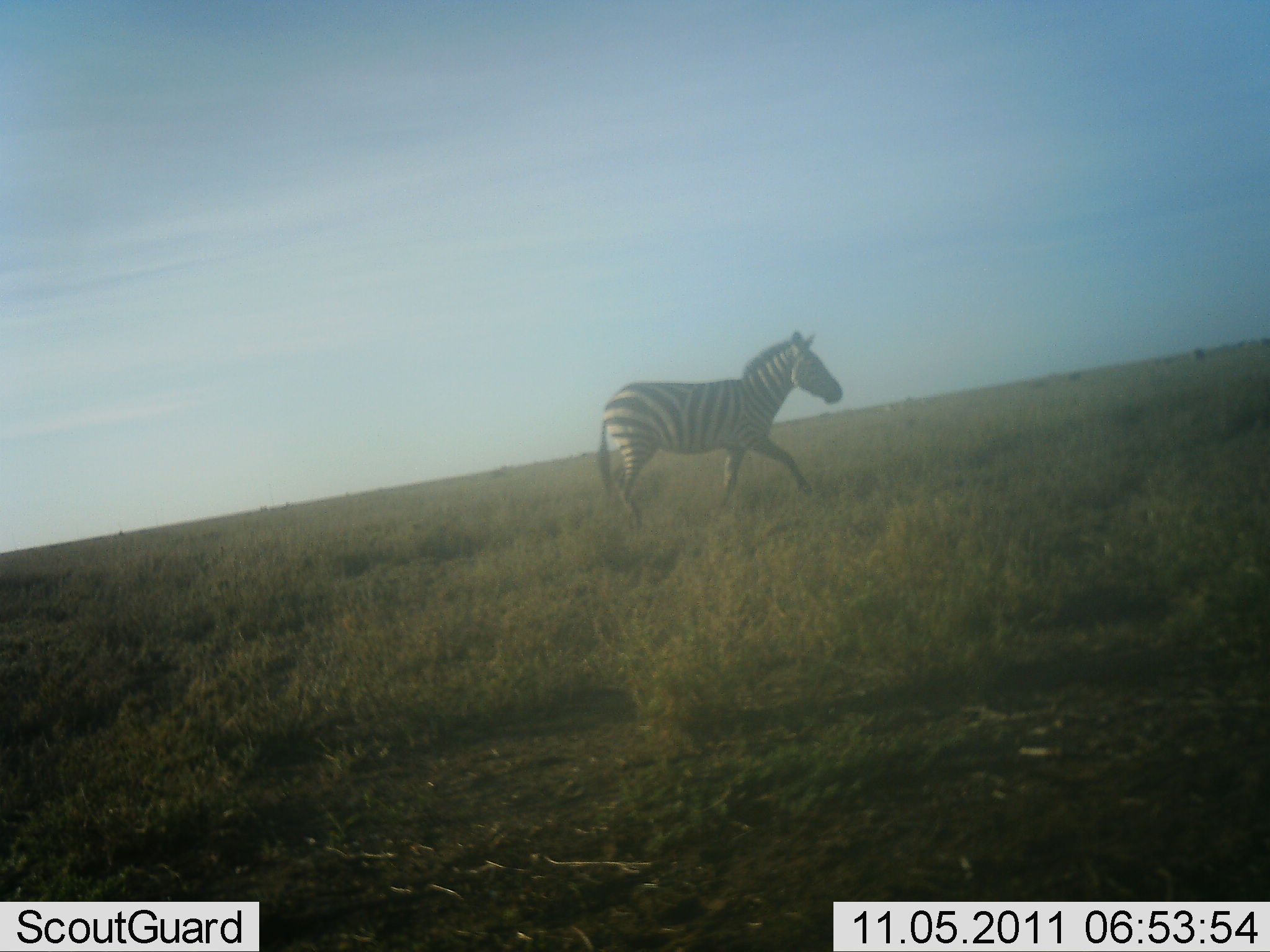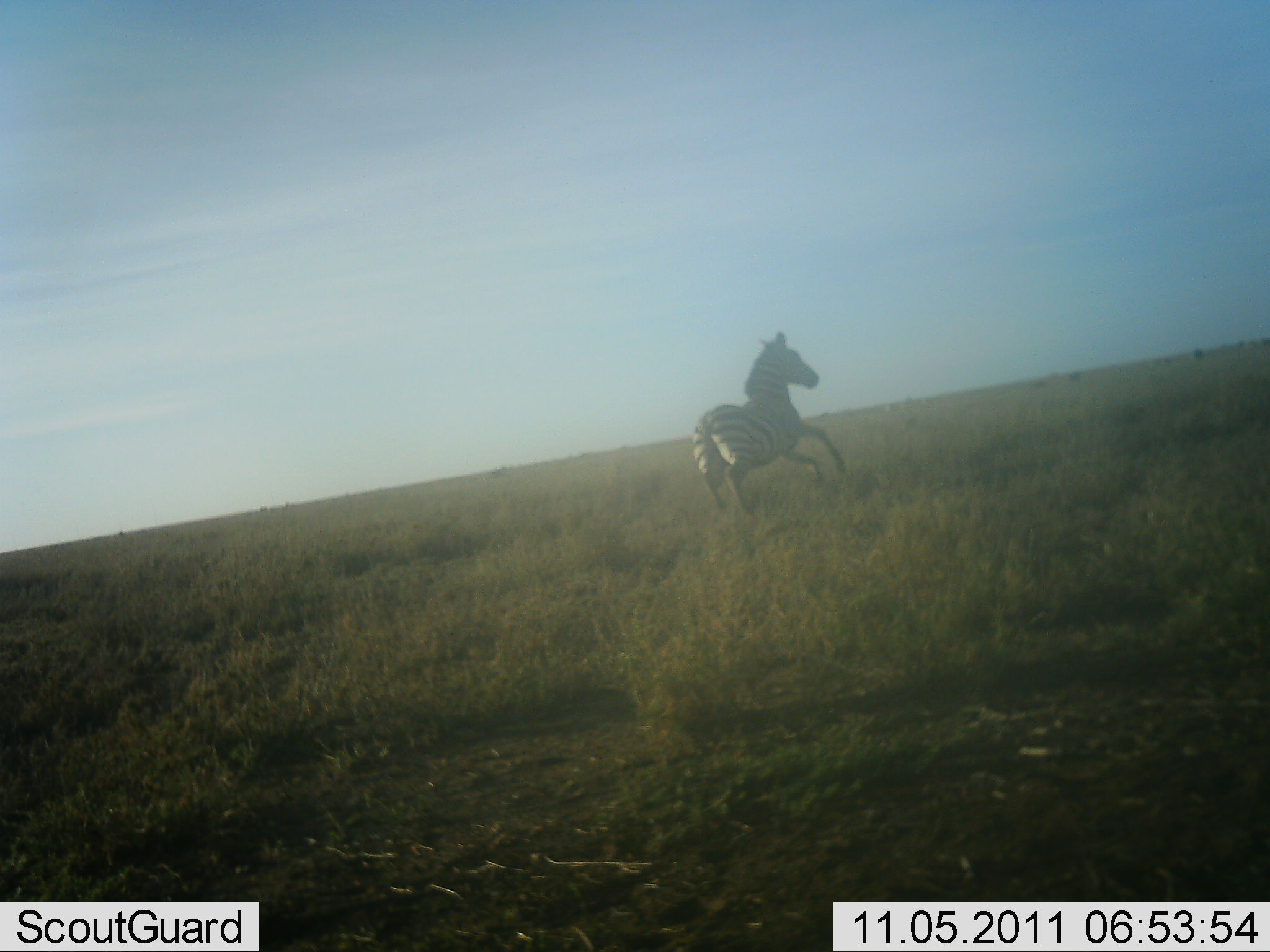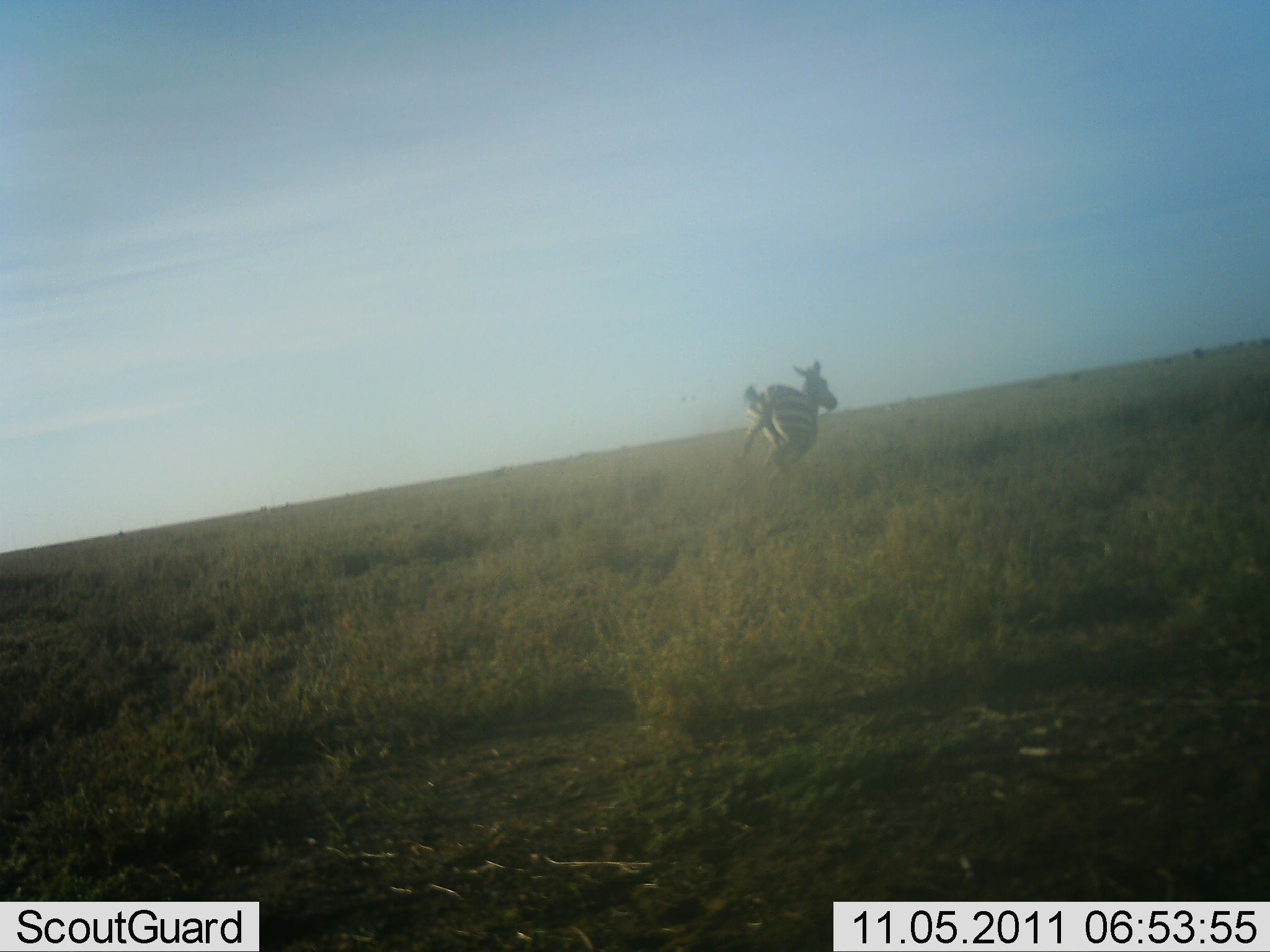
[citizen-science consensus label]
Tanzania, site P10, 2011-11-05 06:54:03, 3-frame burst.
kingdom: Animalia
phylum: Chordata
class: Mammalia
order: Perissodactyla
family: Equidae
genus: Equus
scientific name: Equus quagga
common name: plains zebra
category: zebra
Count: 1.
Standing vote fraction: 7%.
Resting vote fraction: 0%.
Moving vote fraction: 93%.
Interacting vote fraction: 7%.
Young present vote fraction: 0%.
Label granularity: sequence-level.